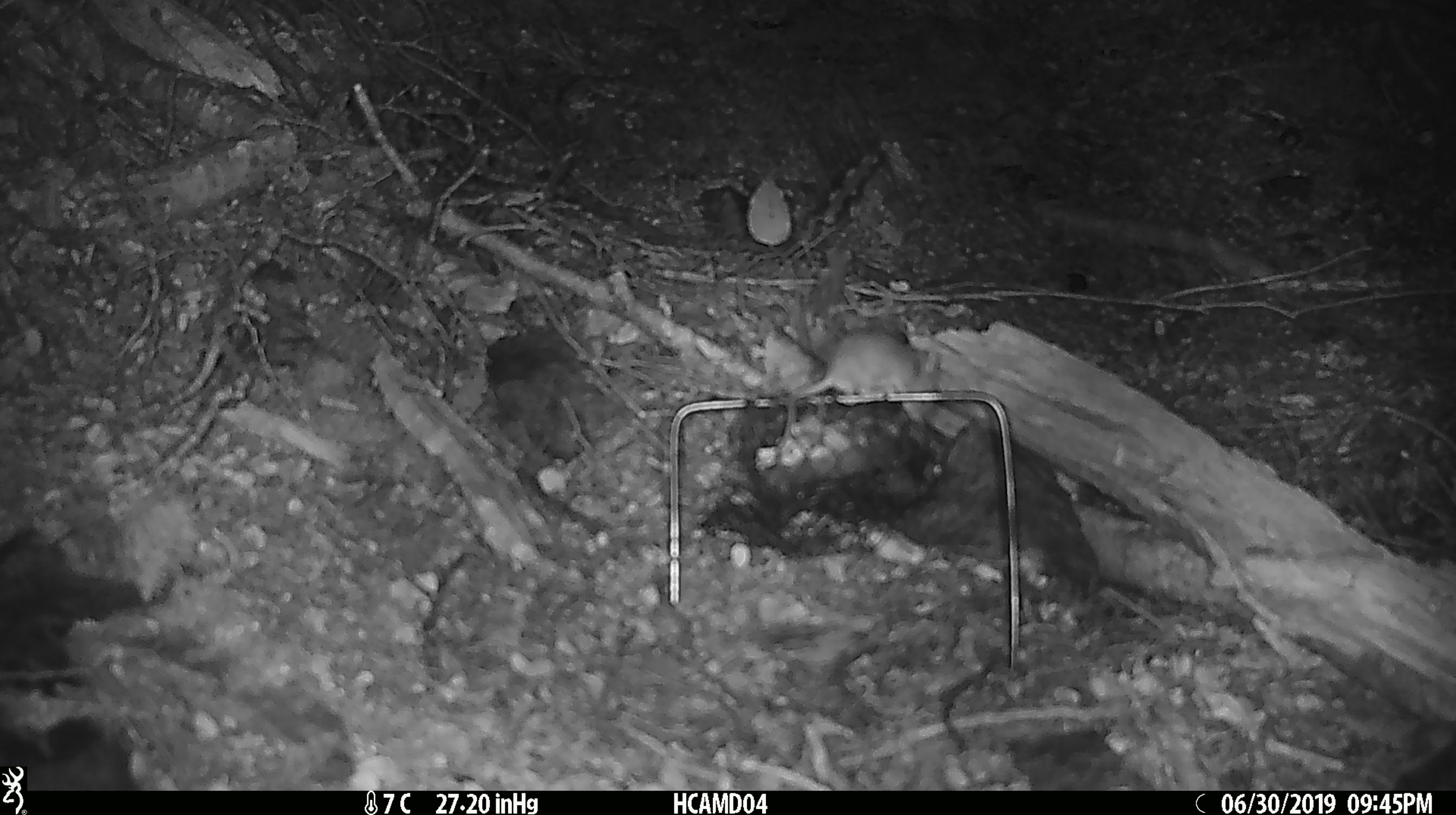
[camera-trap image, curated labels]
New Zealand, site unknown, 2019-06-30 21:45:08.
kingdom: Animalia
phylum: Chordata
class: Mammalia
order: Rodentia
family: Muridae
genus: Mus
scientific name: Mus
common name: mouse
Mouse (Mus).